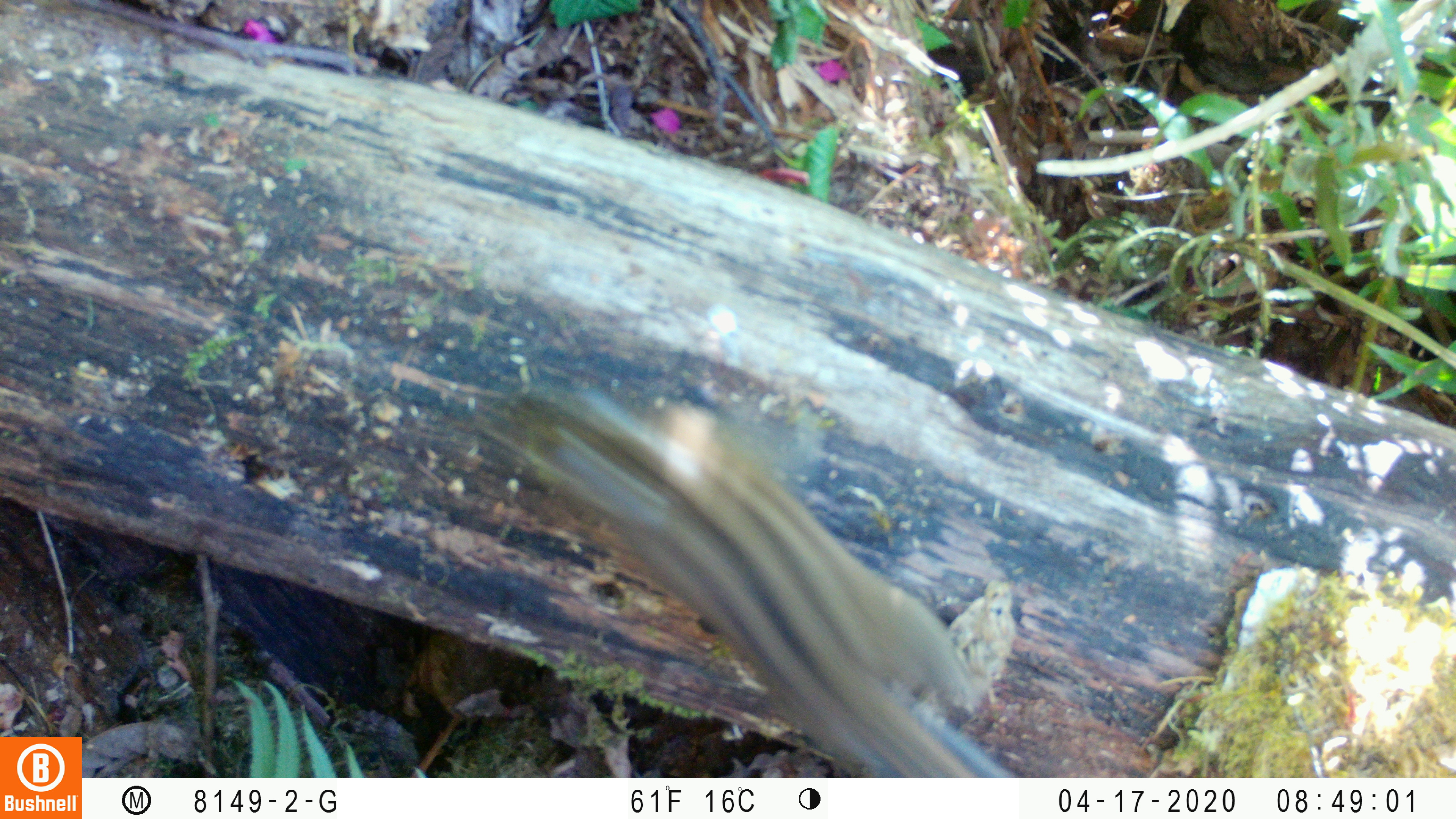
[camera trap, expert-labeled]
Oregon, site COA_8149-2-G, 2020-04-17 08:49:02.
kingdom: Animalia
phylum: Chordata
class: Mammalia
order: Rodentia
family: Sciuridae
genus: Neotamias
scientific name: Neotamias townsendii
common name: townsend's chipmunk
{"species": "townsend's chipmunk (Neotamias townsendii)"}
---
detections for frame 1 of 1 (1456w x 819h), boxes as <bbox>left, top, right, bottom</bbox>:
townsend's chipmunk: <bbox>497, 368, 1005, 770</bbox>